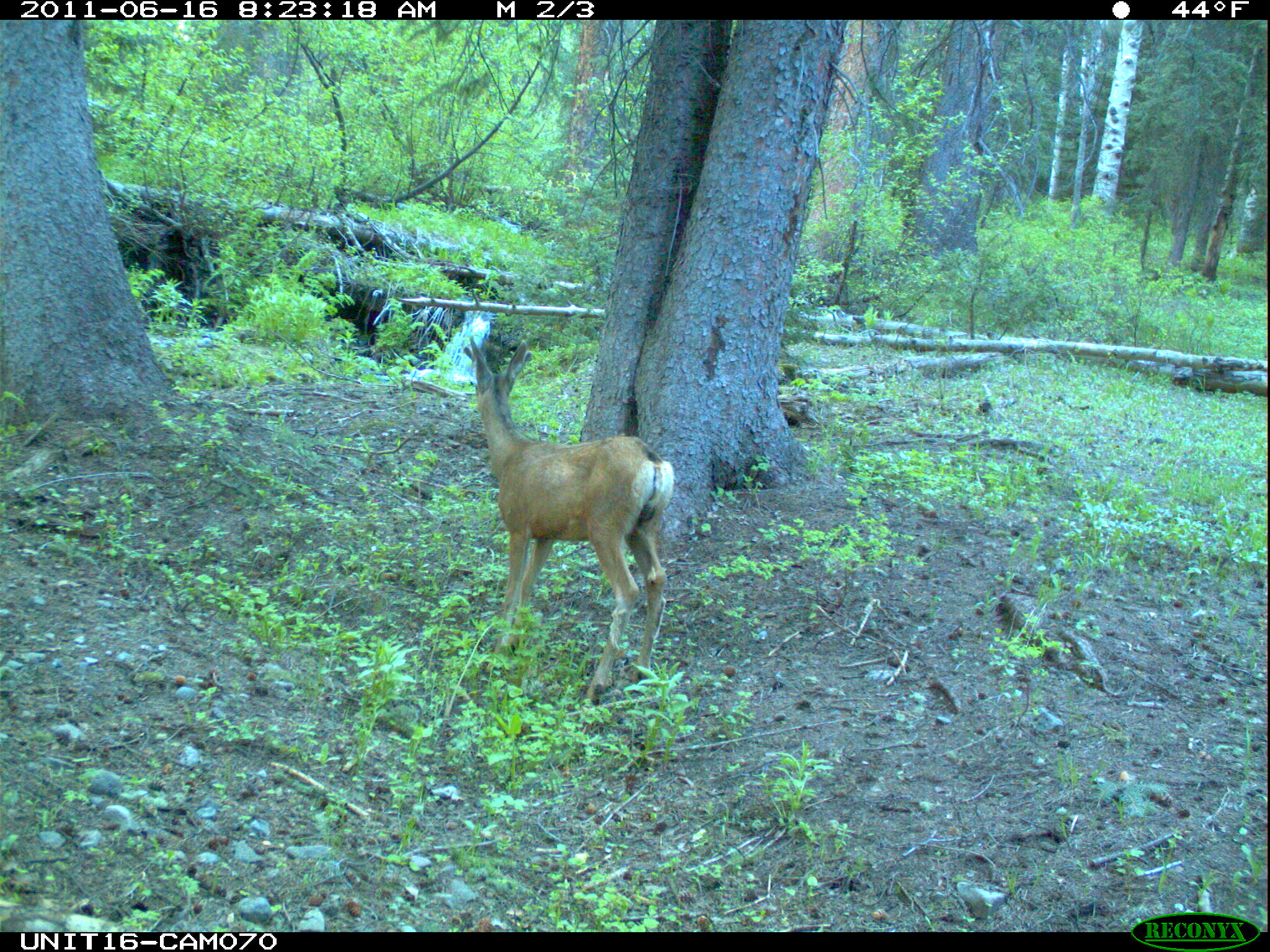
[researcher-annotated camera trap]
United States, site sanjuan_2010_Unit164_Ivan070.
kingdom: Animalia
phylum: Chordata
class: Mammalia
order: Artiodactyla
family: Cervidae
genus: Odocoileus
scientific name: Odocoileus hemionus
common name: mule deer